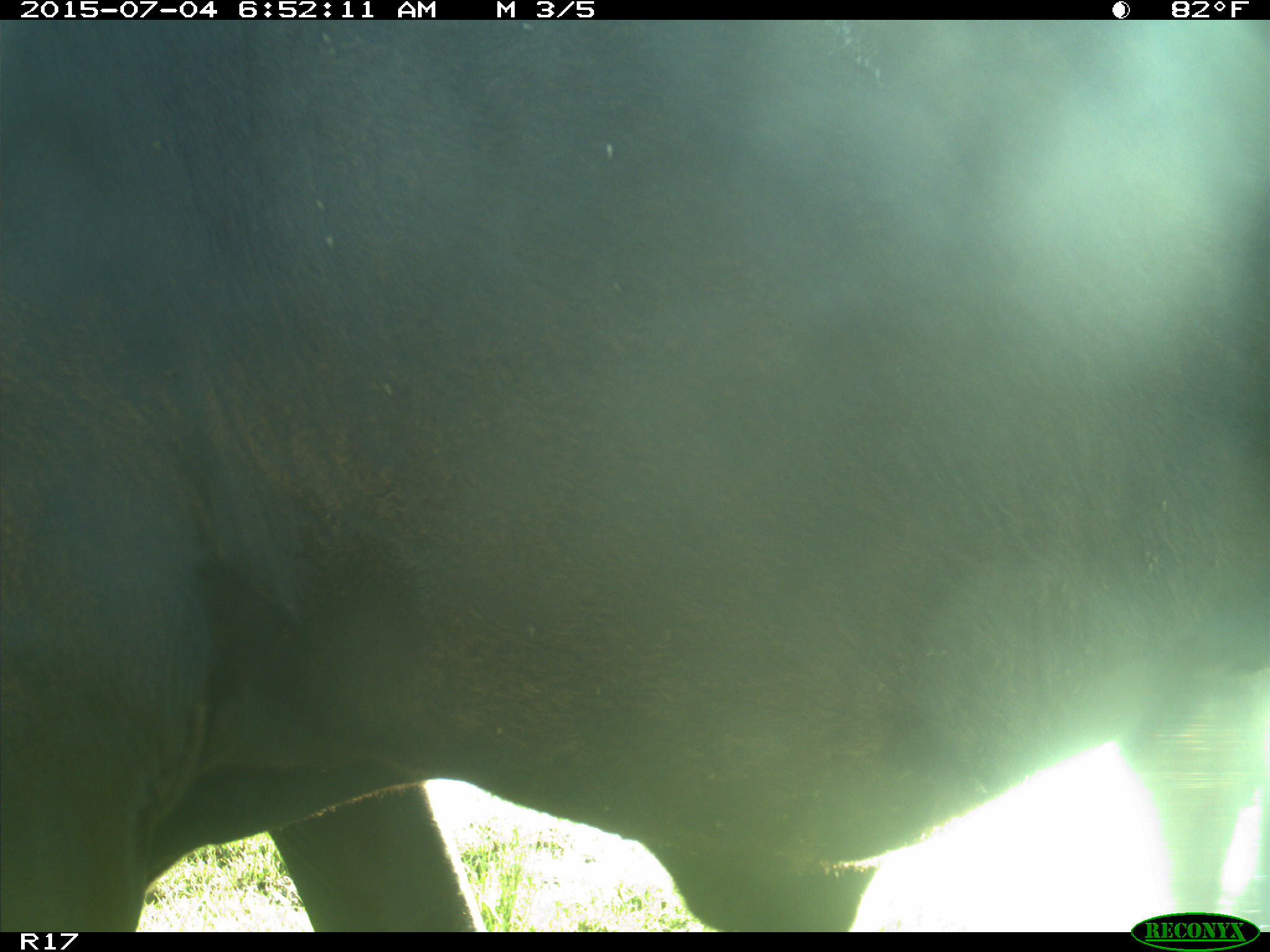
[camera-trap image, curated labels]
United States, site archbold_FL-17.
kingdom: Animalia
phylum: Chordata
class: Mammalia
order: Artiodactyla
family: Bovidae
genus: Bos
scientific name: Bos taurus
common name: domestic cow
Bos taurus (domestic cow).